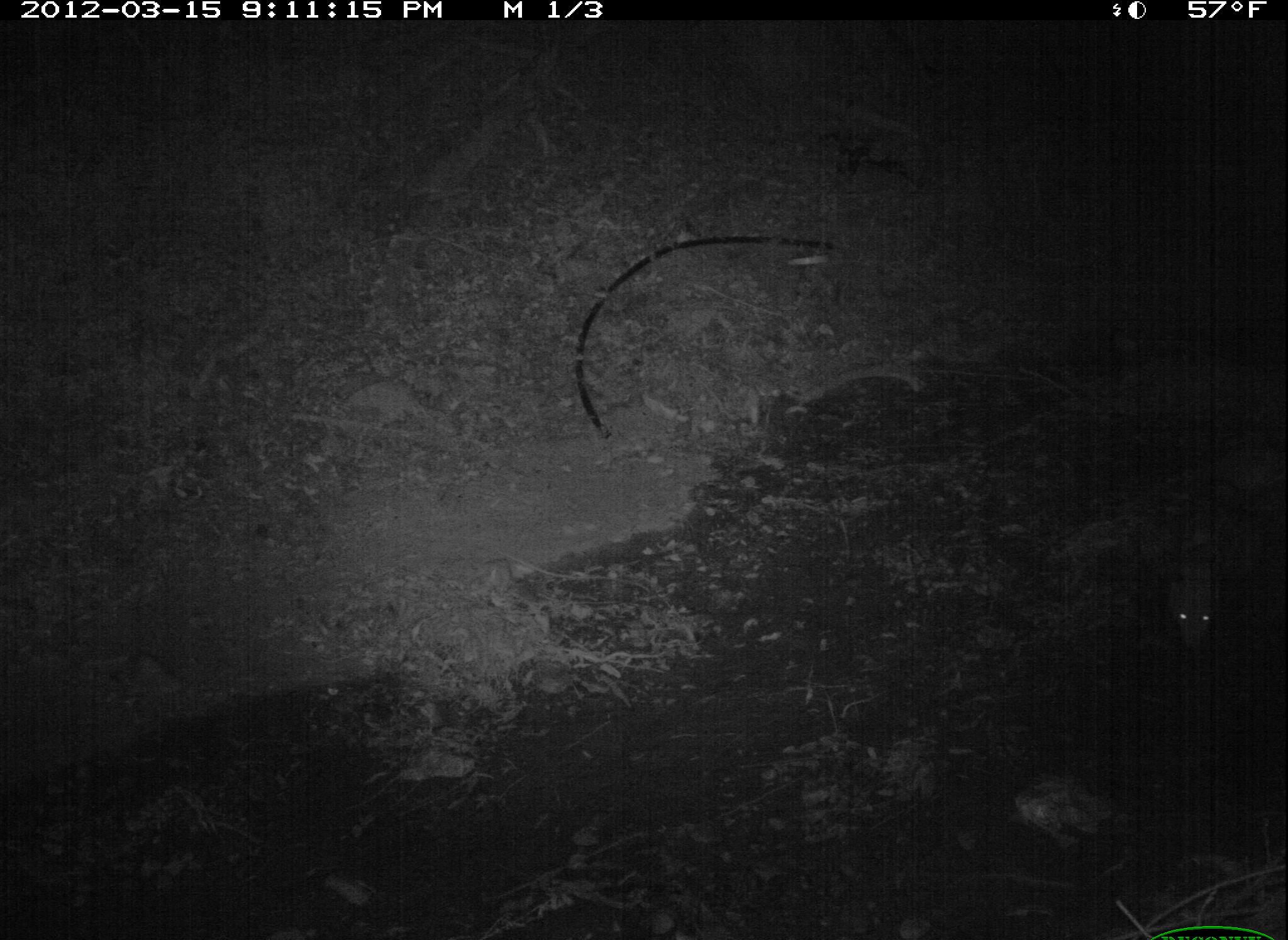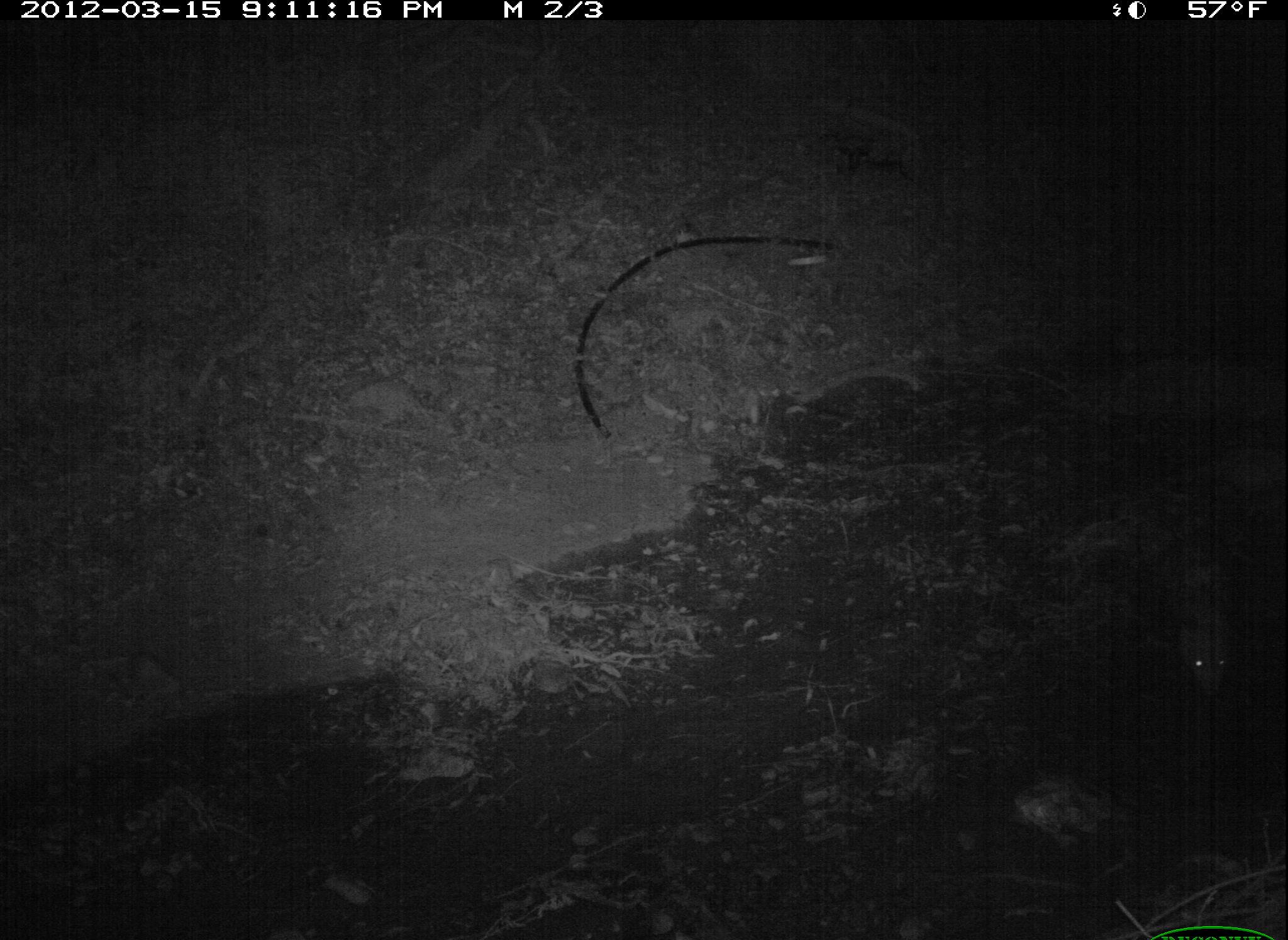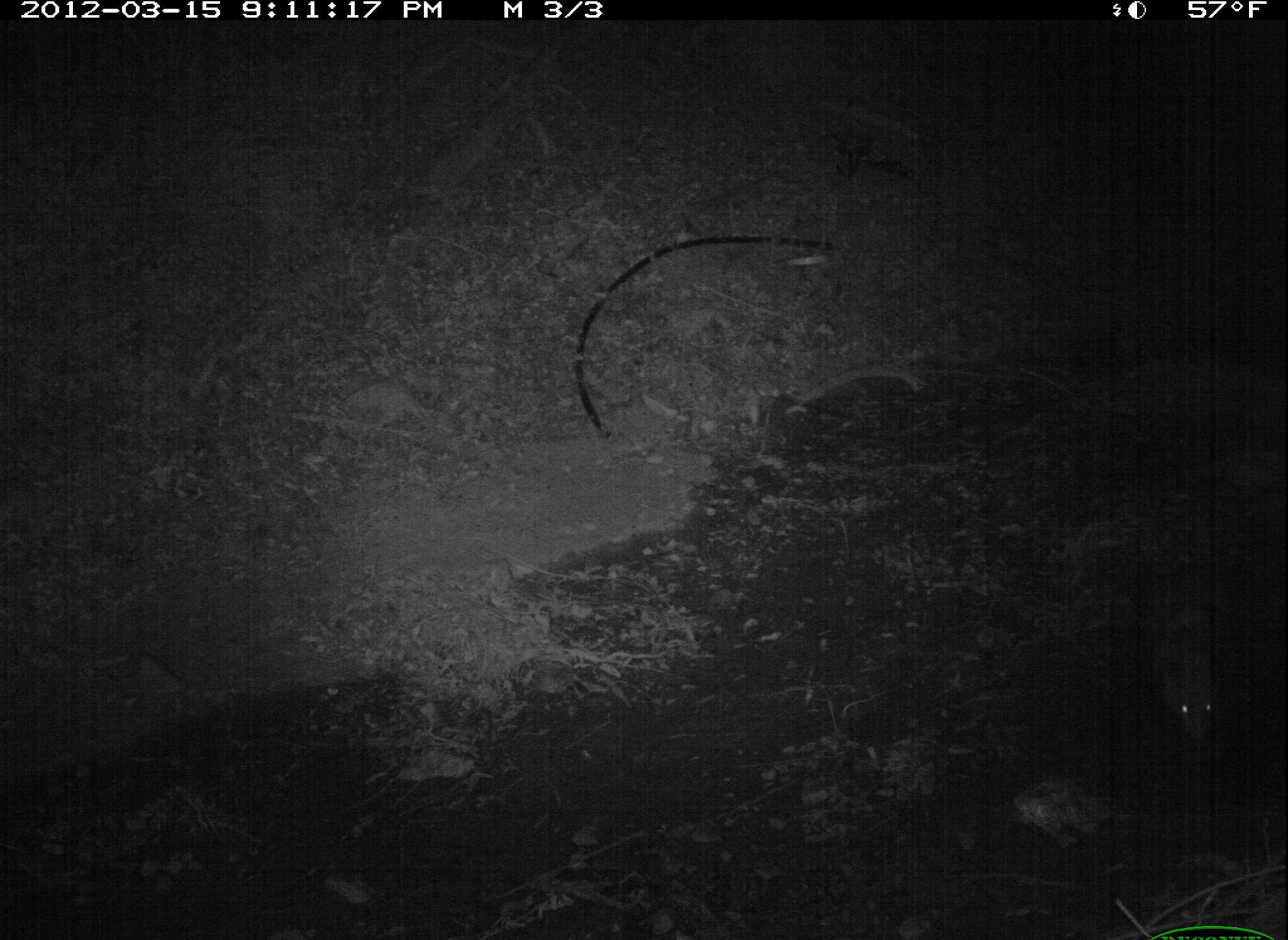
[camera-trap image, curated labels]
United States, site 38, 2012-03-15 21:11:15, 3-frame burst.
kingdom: Animalia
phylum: Chordata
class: Mammalia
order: Didelphimorphia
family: Didelphidae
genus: Didelphis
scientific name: Didelphis virginiana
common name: virginia opossum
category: opossum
Opossum (virginia opossum) (Didelphis virginiana).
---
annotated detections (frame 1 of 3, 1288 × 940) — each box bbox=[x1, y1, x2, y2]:
opossum: bbox=[1148, 491, 1251, 676]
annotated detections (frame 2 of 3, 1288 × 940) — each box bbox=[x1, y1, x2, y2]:
opossum: bbox=[1167, 527, 1246, 718]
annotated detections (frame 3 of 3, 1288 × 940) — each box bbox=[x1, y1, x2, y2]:
opossum: bbox=[1145, 557, 1230, 759]